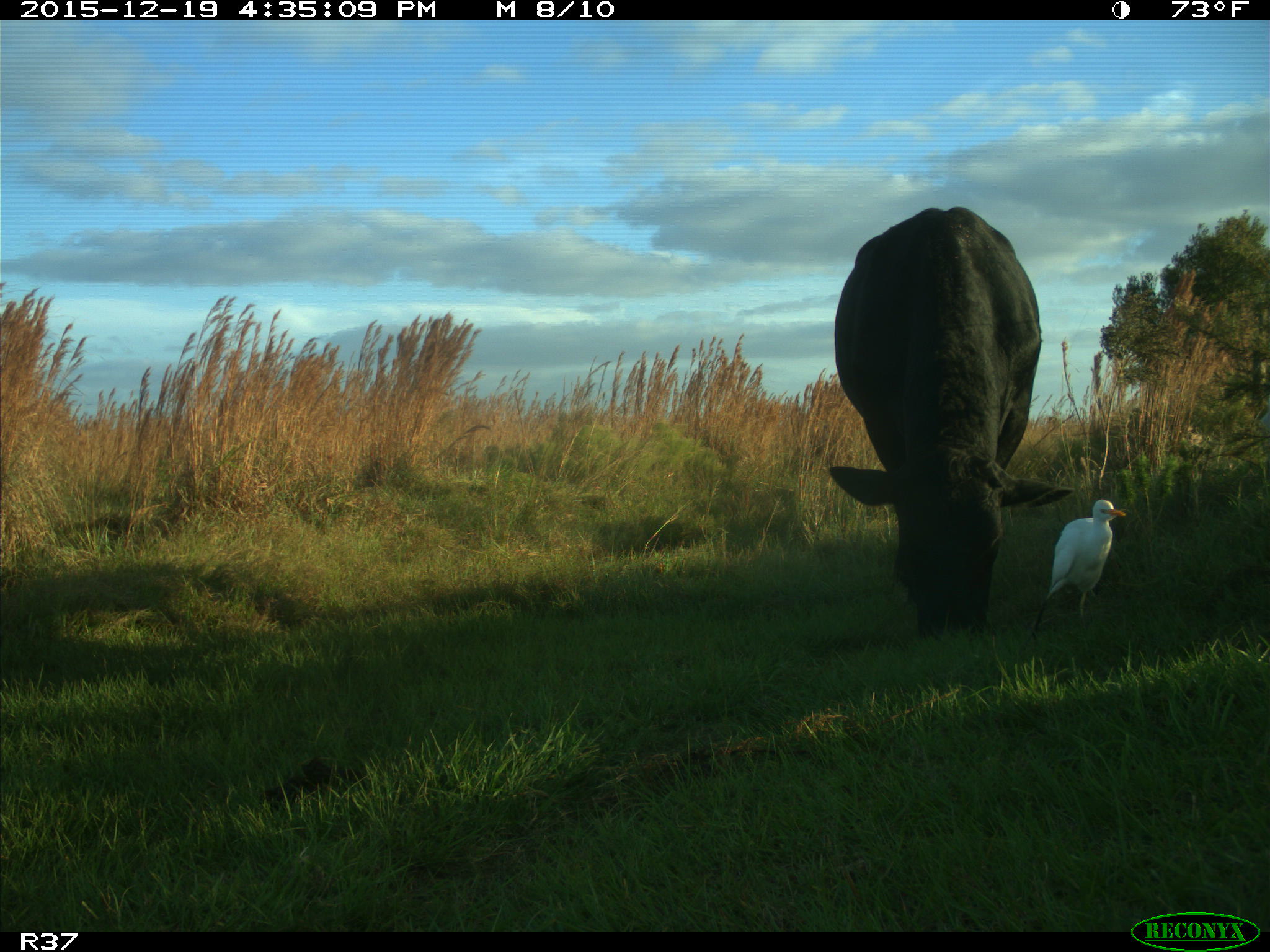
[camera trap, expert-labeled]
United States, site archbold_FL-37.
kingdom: Animalia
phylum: Chordata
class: Mammalia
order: Artiodactyla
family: Bovidae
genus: Bos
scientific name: Bos taurus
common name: domestic cow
Bos taurus (domestic cow).